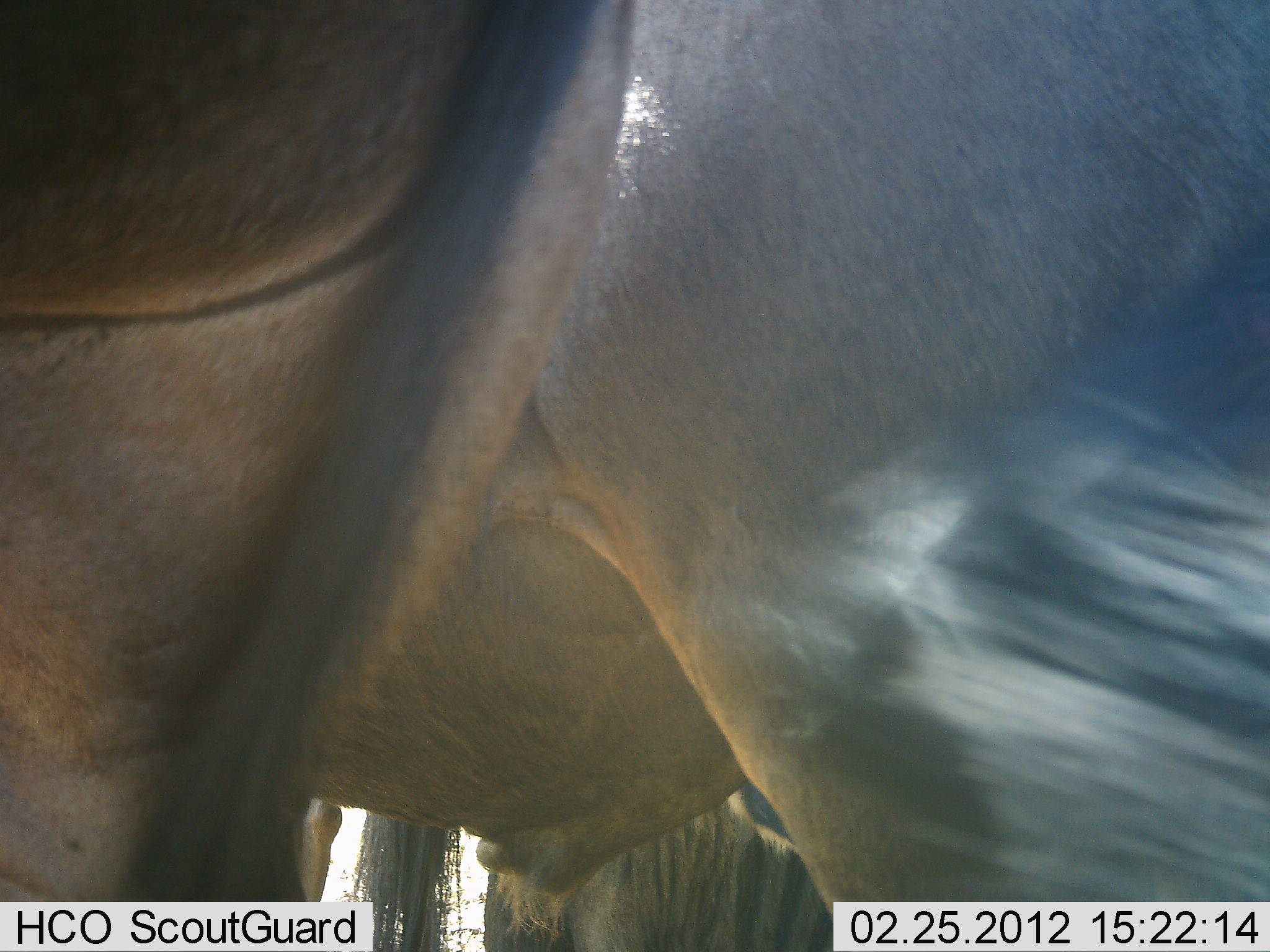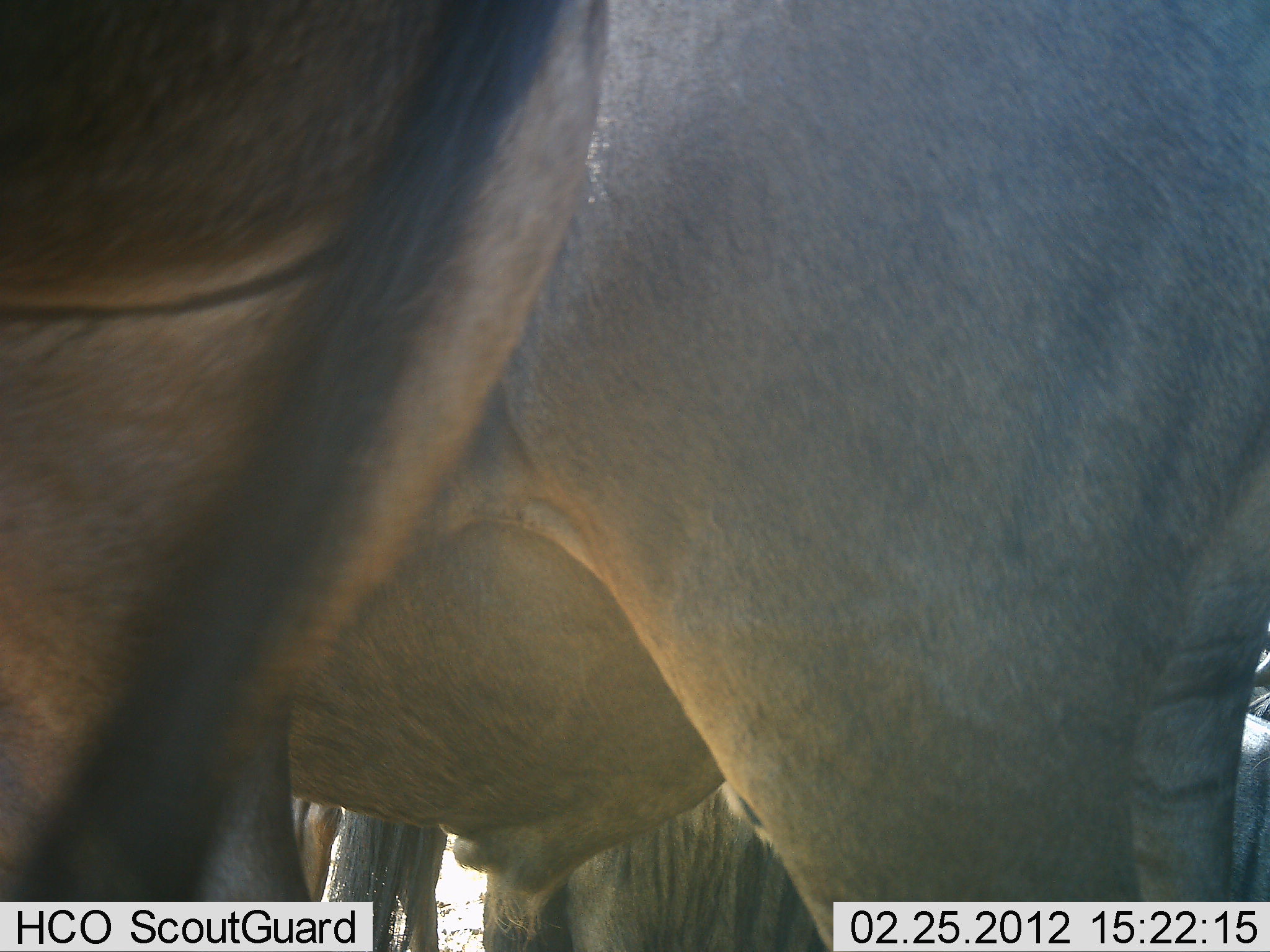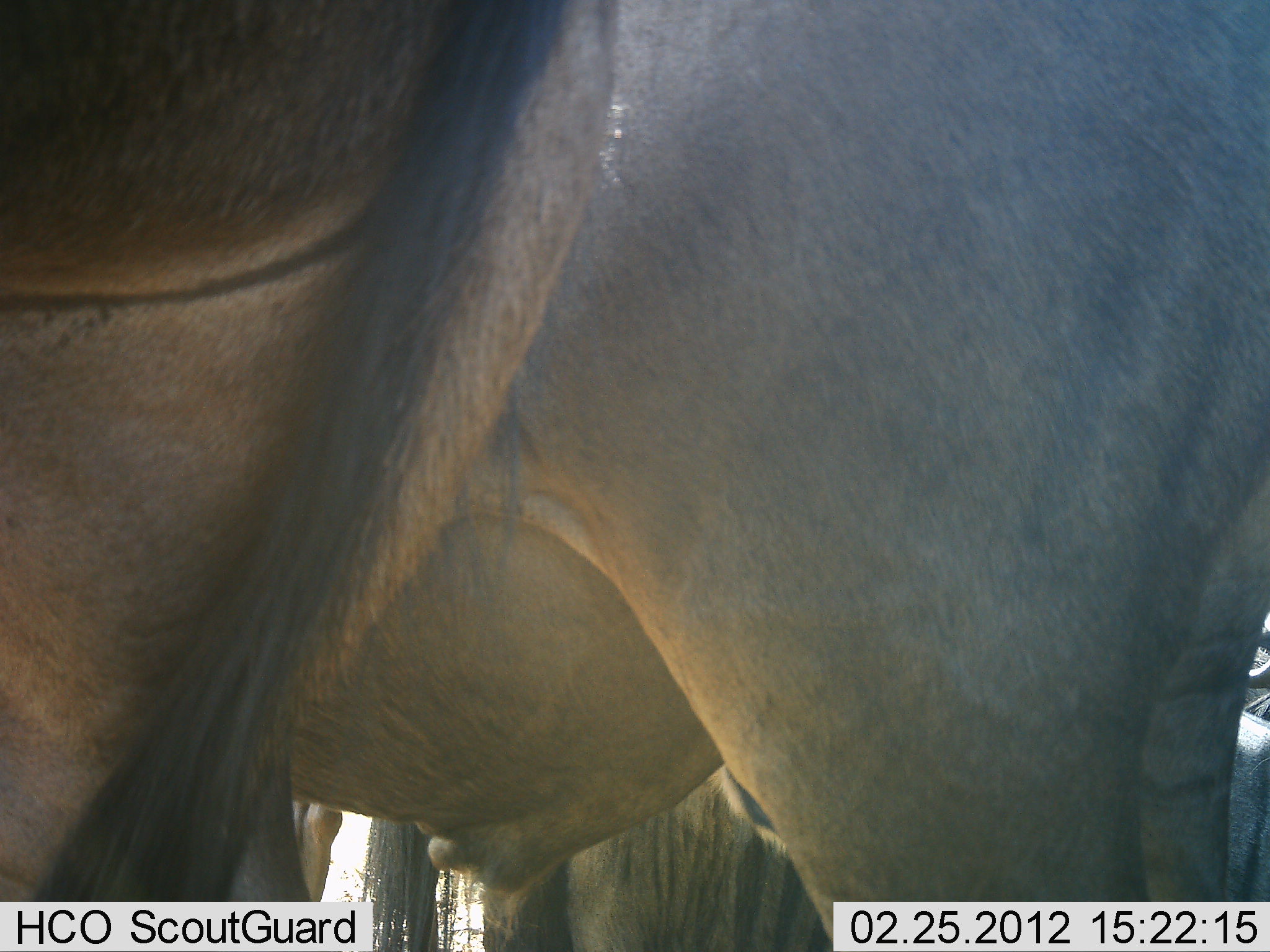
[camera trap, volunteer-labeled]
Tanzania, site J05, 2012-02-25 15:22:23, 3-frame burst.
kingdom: Animalia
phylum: Chordata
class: Mammalia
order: Artiodactyla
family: Bovidae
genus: Connochaetes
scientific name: Connochaetes taurinus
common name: blue wildebeest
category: wildebeest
Wildebeest (blue wildebeest) (Connochaetes taurinus), count 3. Behavior (volunteer vote fractions): standing 93%, resting 21%, moving 0%, interacting 0%. Young present (vote fraction): 0%. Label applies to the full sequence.